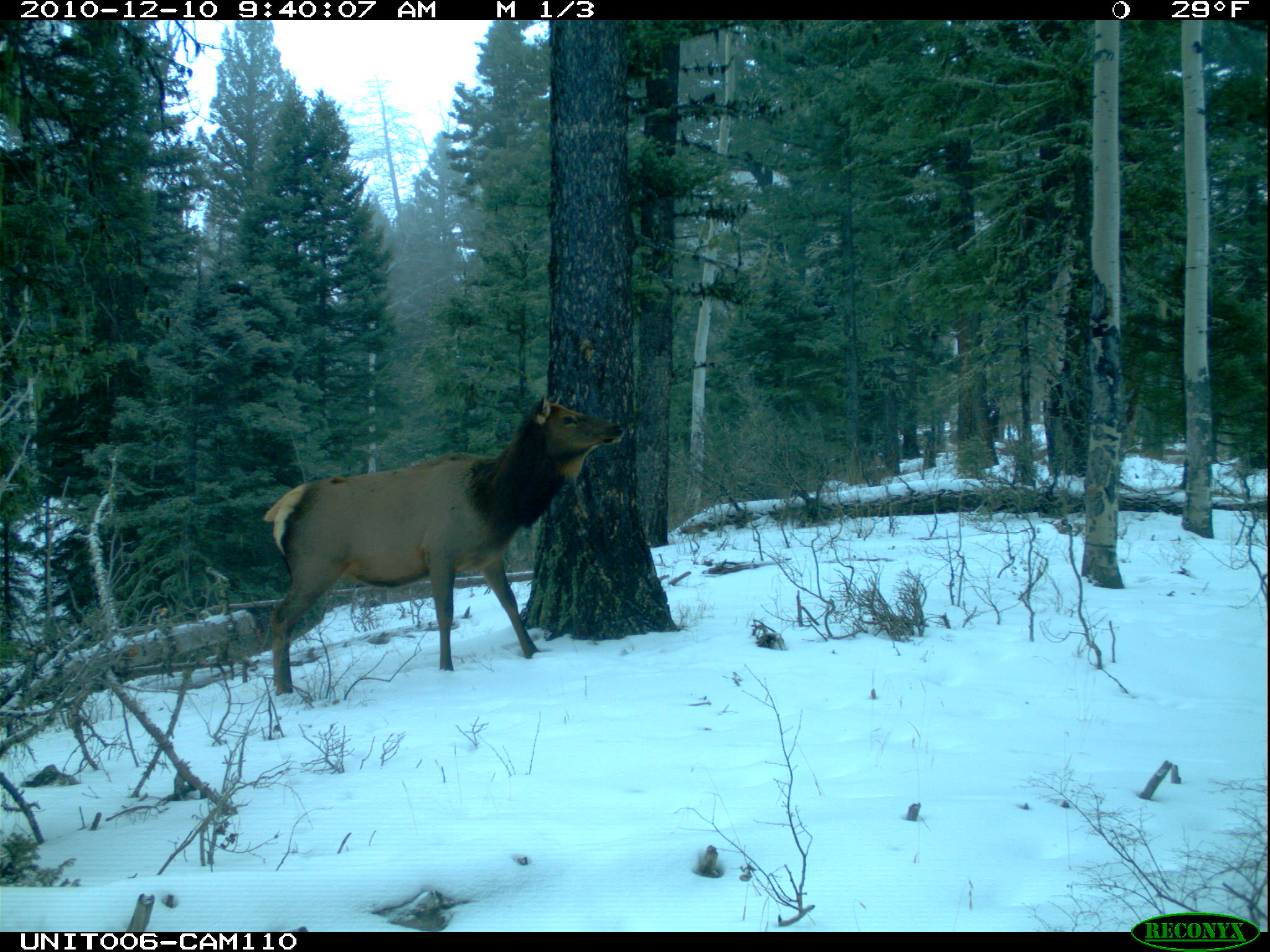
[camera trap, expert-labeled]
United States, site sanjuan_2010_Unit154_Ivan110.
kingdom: Animalia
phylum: Chordata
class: Mammalia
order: Artiodactyla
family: Cervidae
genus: Cervus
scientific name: Cervus elaphus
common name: red deer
Cervus elaphus (red deer).